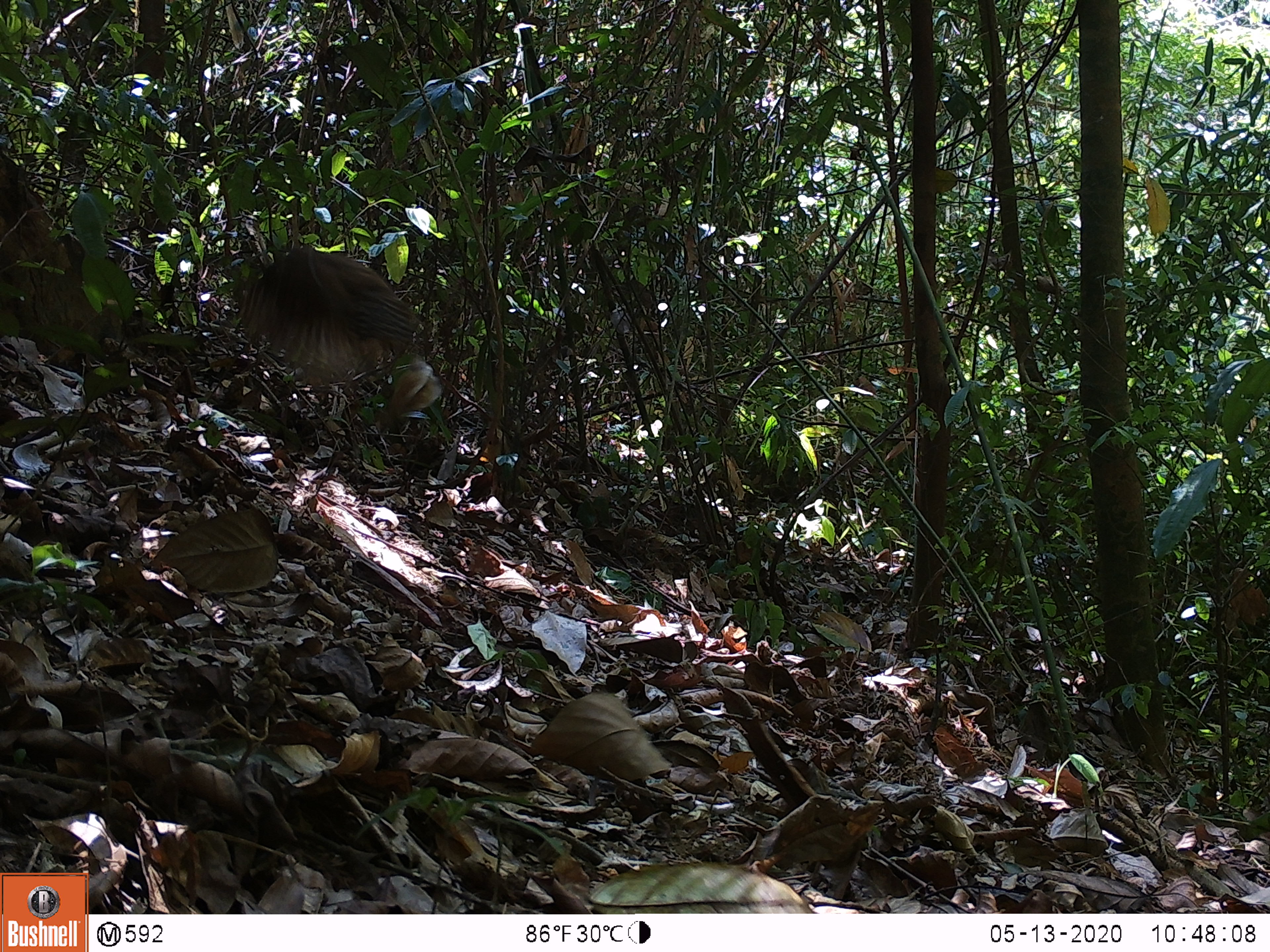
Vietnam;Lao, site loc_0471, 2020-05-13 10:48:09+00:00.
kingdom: Animalia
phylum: Chordata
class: Aves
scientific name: Aves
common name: bird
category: unidentified bird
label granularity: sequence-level